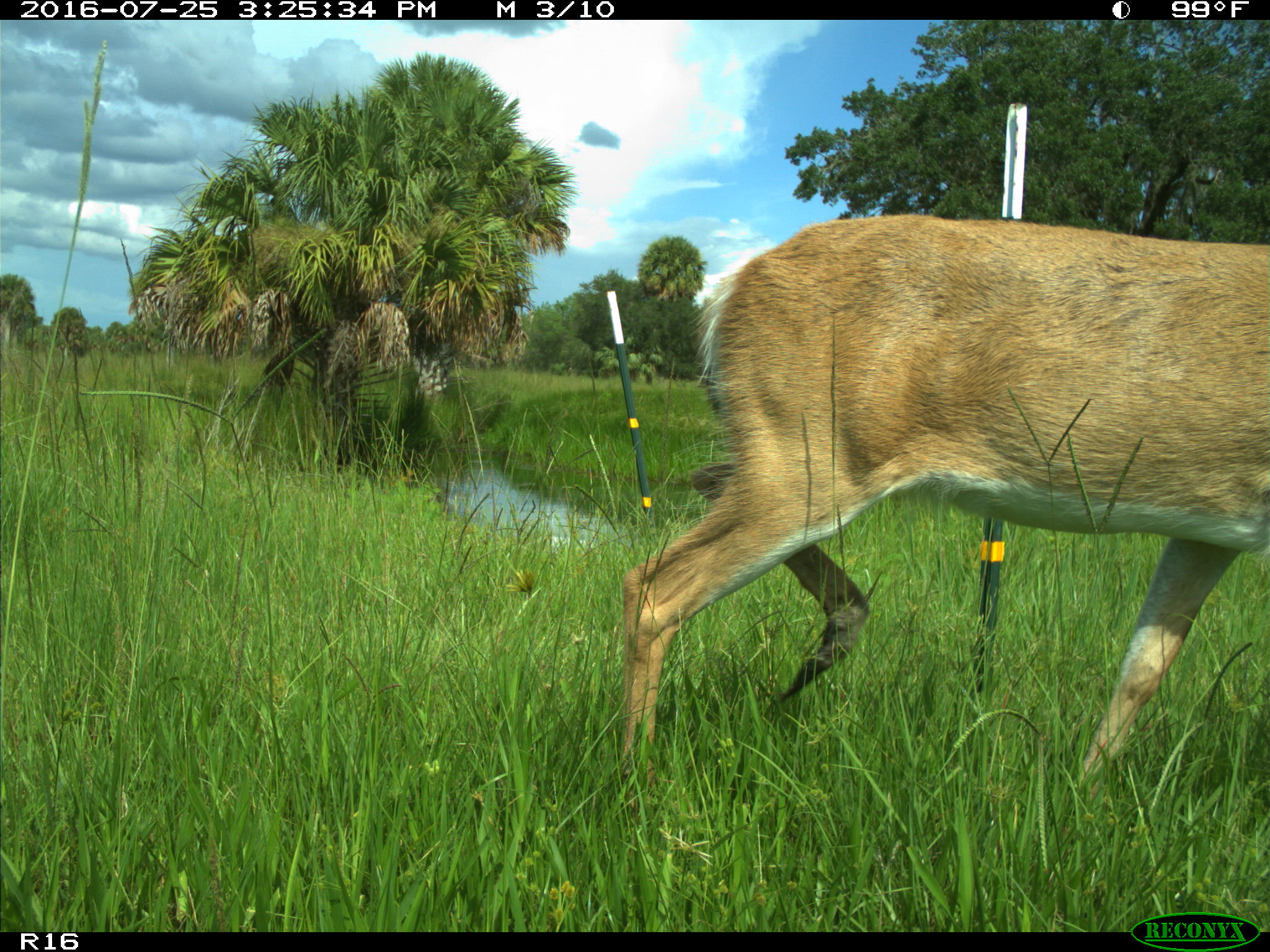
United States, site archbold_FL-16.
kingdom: Animalia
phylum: Chordata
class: Mammalia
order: Artiodactyla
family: Cervidae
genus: Odocoileus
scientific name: Odocoileus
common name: deer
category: unidentified deer